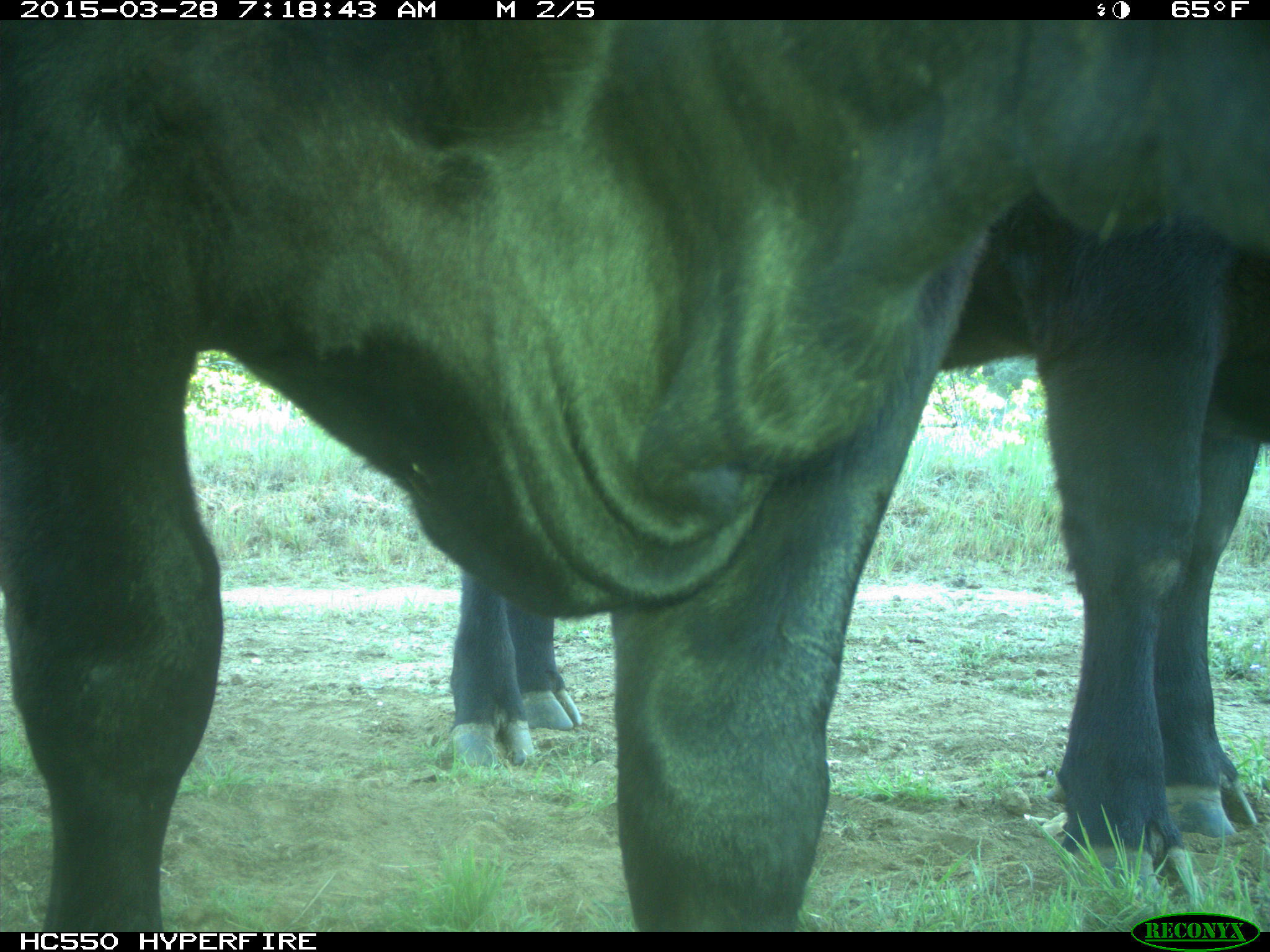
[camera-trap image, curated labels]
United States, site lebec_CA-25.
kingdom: Animalia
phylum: Chordata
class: Mammalia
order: Artiodactyla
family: Bovidae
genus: Bos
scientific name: Bos taurus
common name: domestic cow